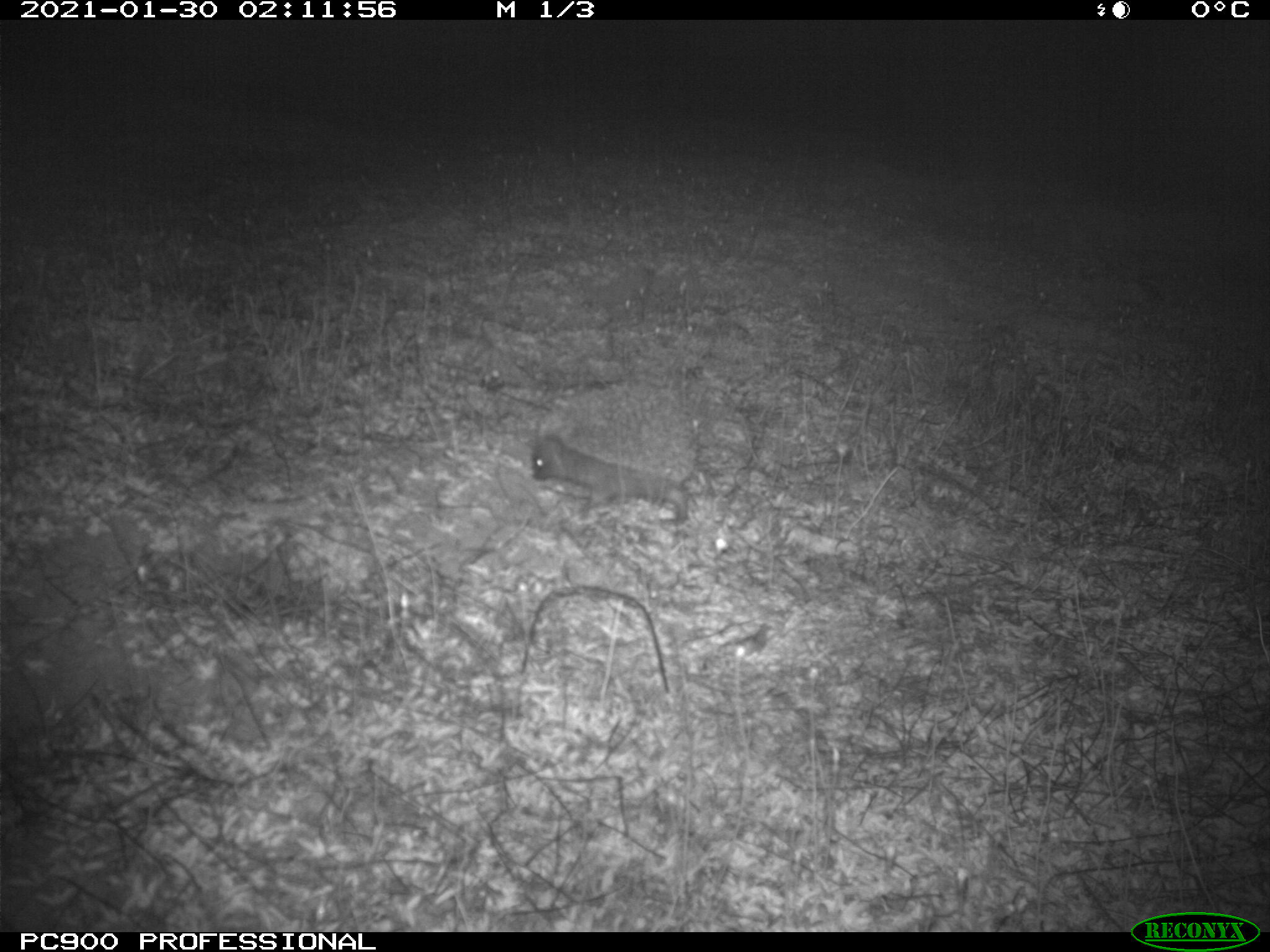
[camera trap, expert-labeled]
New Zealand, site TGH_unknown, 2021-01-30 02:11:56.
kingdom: Animalia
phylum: Chordata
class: Mammalia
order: Eulipotyphla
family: Erinaceidae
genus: Erinaceus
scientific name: Erinaceus europaeus europaeus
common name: european hedgehog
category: hedgehog